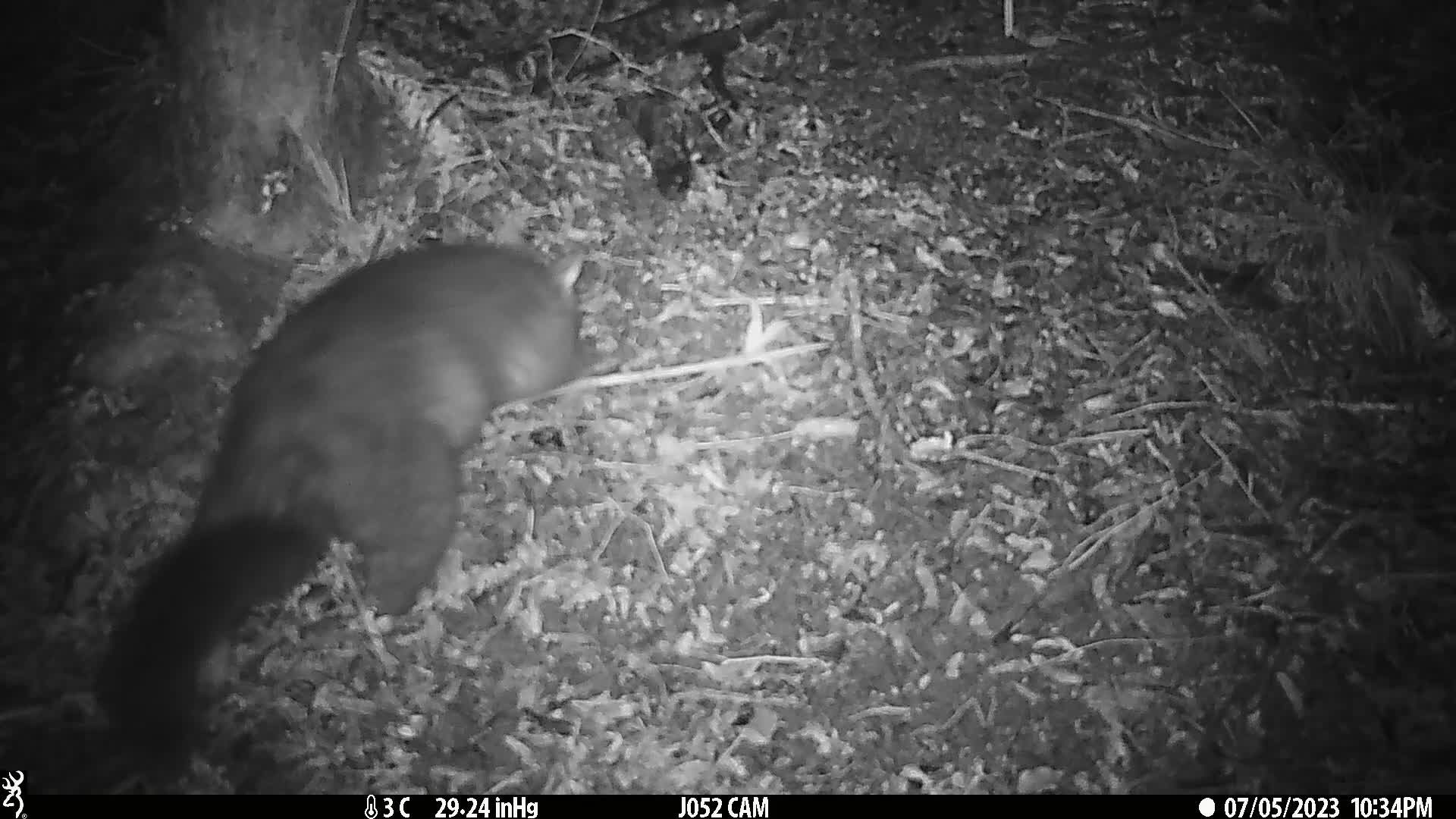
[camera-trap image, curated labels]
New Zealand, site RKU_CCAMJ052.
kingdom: Animalia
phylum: Chordata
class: Mammalia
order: Diprotodontia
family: Phalangeridae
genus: Trichosurus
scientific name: Trichosurus vulpecula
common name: common brushtail possum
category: possum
Possum (common brushtail possum) (Trichosurus vulpecula).